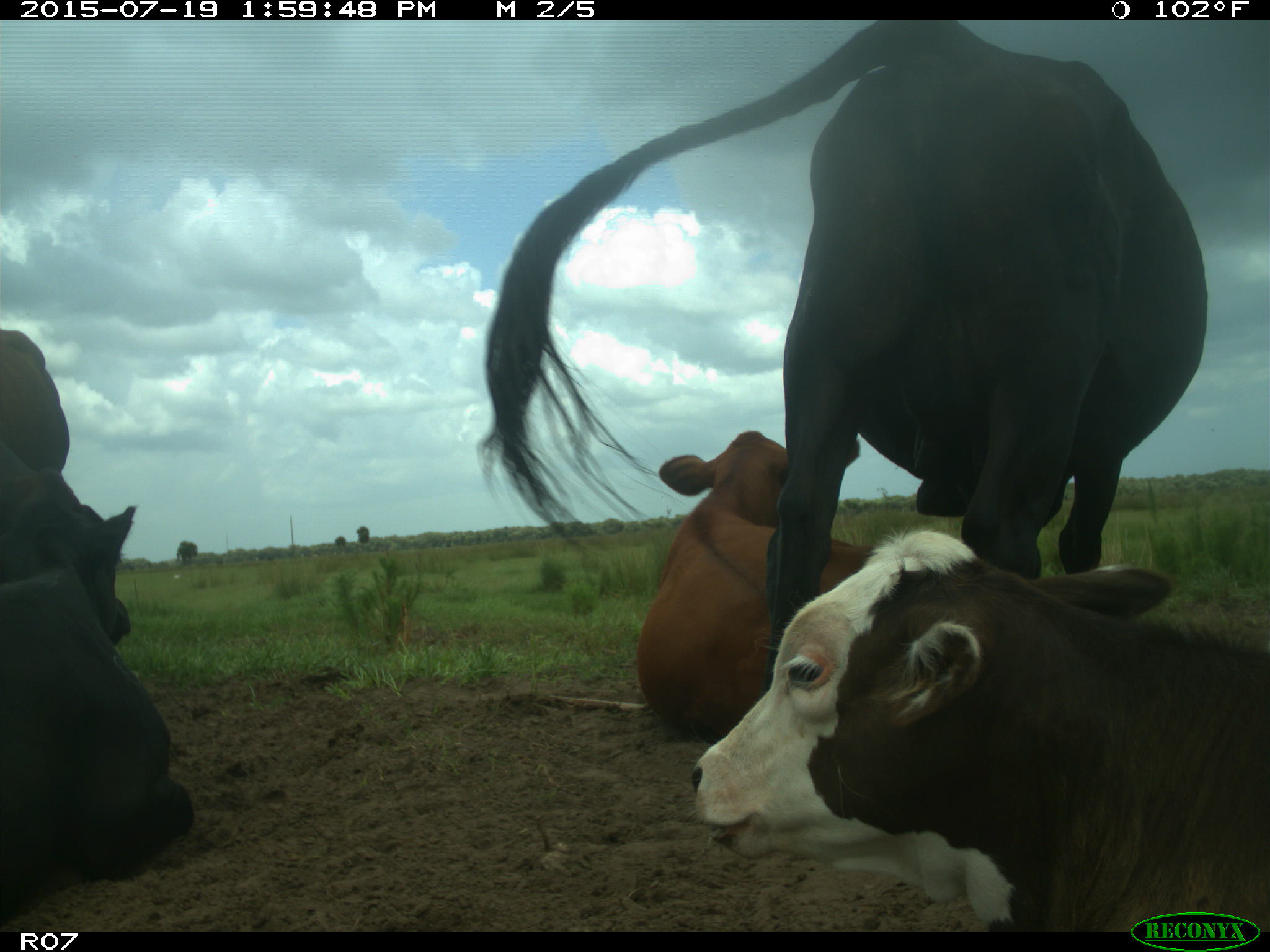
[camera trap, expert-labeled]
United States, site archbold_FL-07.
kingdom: Animalia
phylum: Chordata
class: Mammalia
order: Artiodactyla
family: Bovidae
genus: Bos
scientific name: Bos taurus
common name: domestic cow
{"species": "Bos taurus (domestic cow)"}